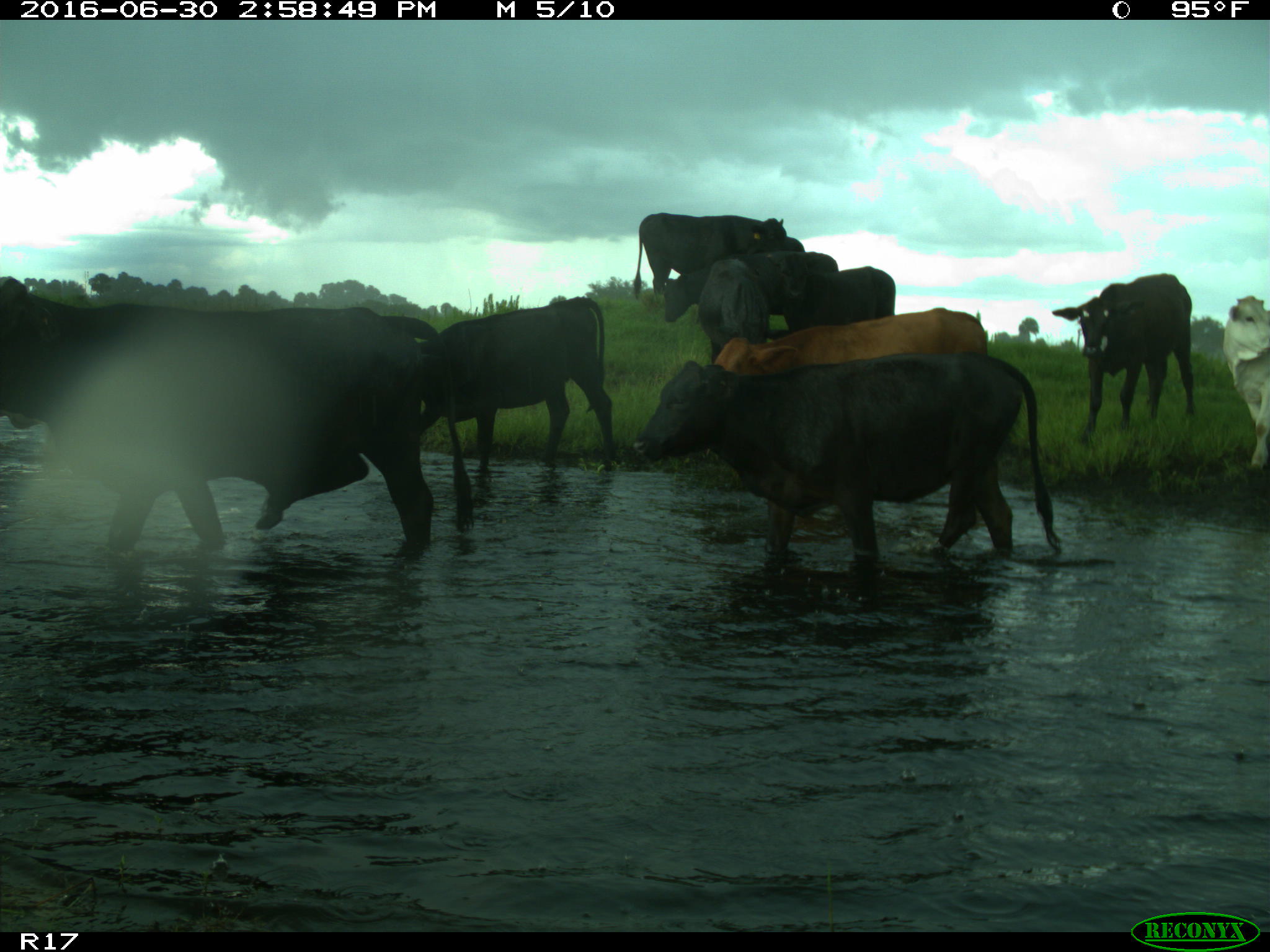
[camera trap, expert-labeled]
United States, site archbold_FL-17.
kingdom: Animalia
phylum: Chordata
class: Mammalia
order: Artiodactyla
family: Bovidae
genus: Bos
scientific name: Bos taurus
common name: domestic cow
Bos taurus (domestic cow).